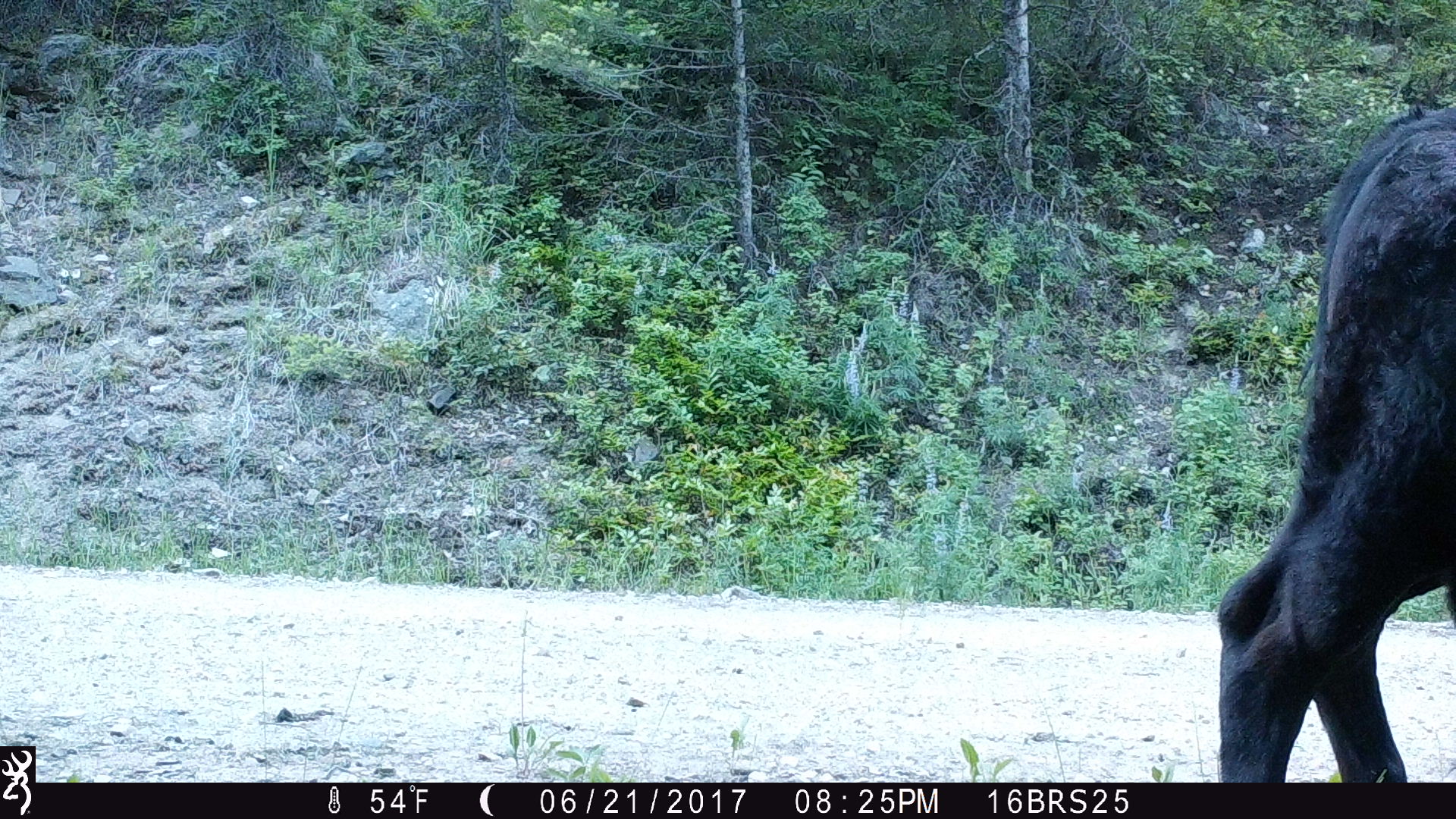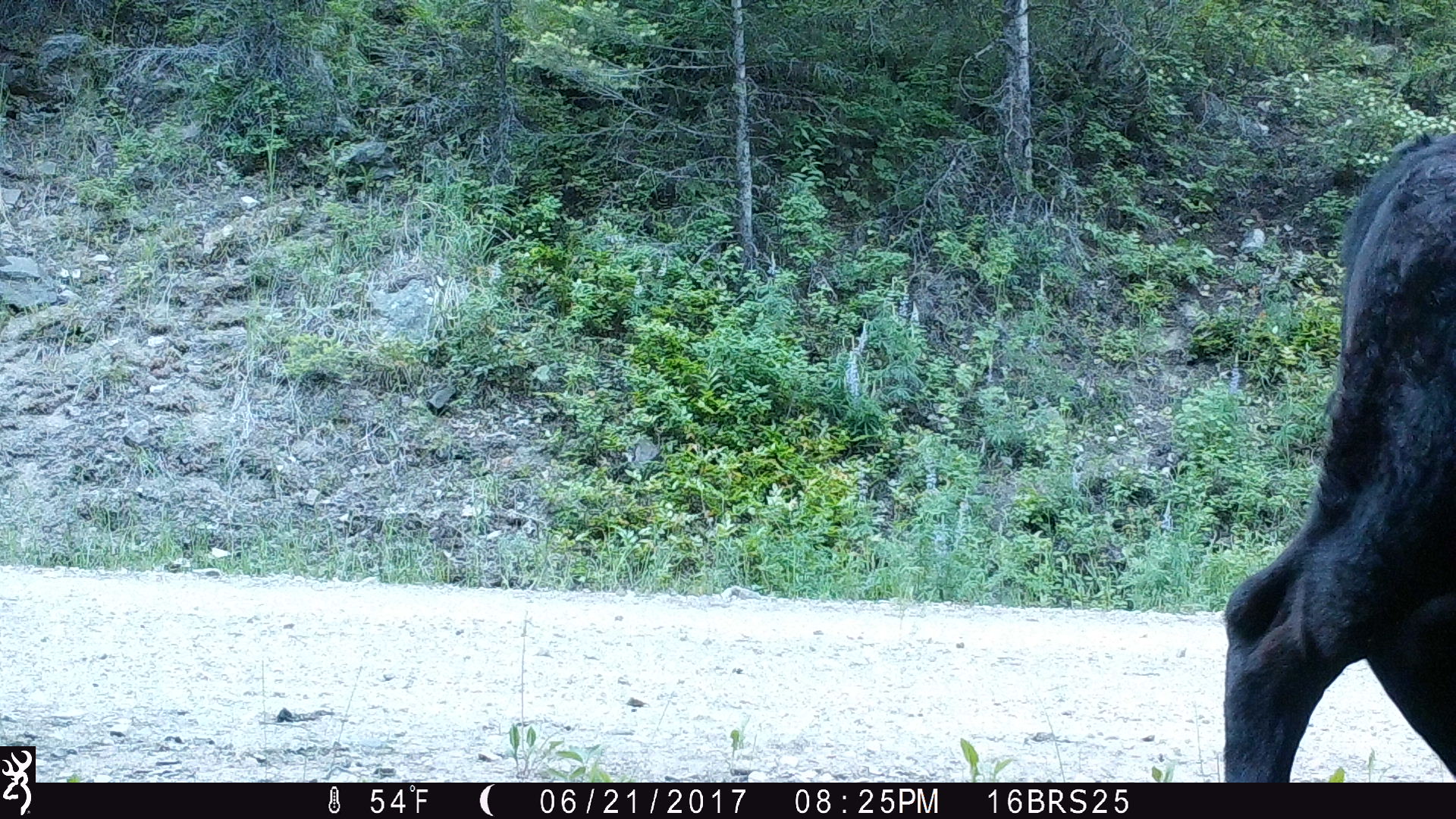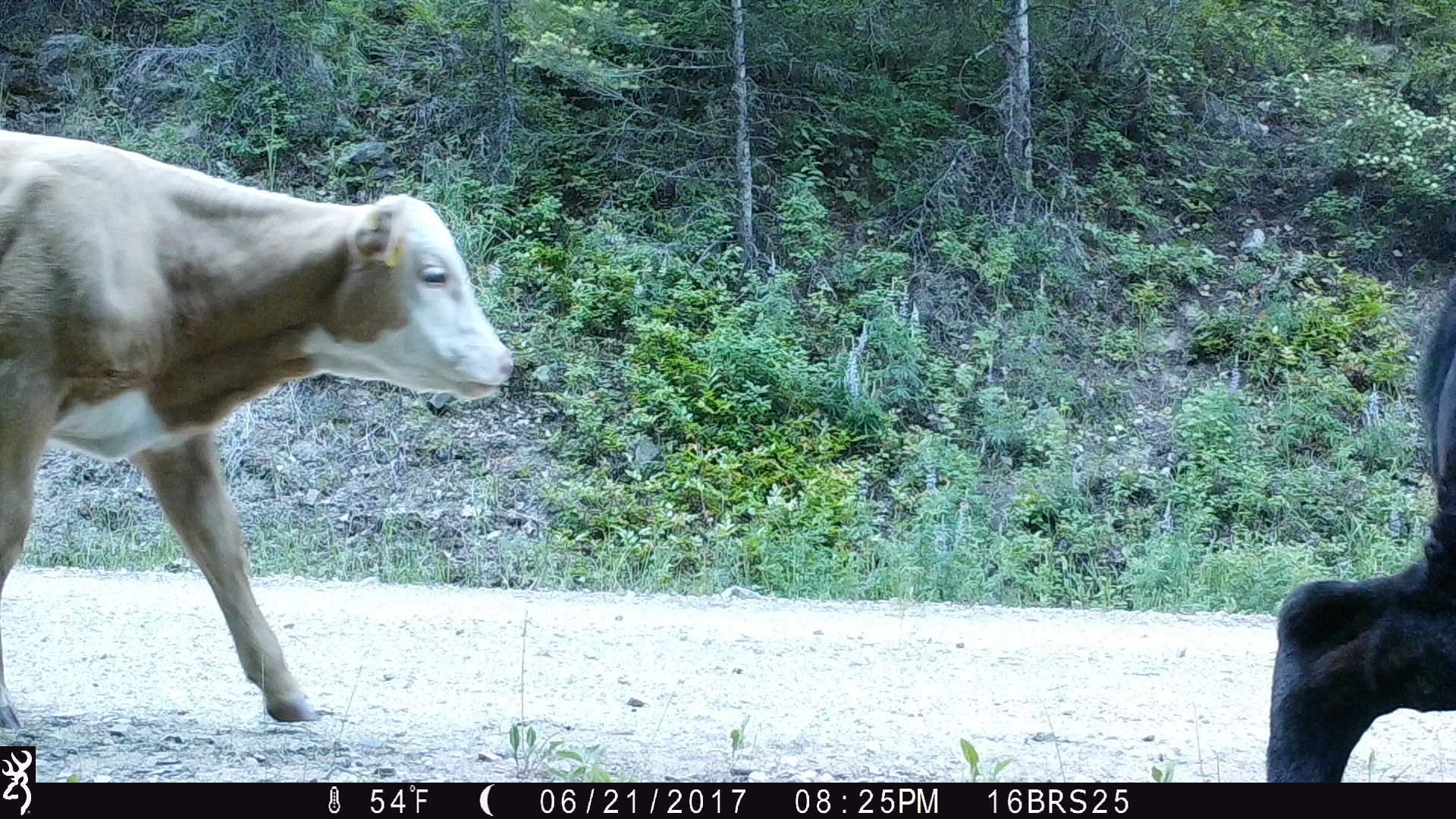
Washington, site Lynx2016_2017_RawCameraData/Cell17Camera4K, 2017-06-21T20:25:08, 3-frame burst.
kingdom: Animalia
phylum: Chordata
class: Mammalia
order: Artiodactyla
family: Bovidae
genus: Bos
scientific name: Bos taurus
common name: domestic cattle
Domestic cattle (Bos taurus). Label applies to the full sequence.